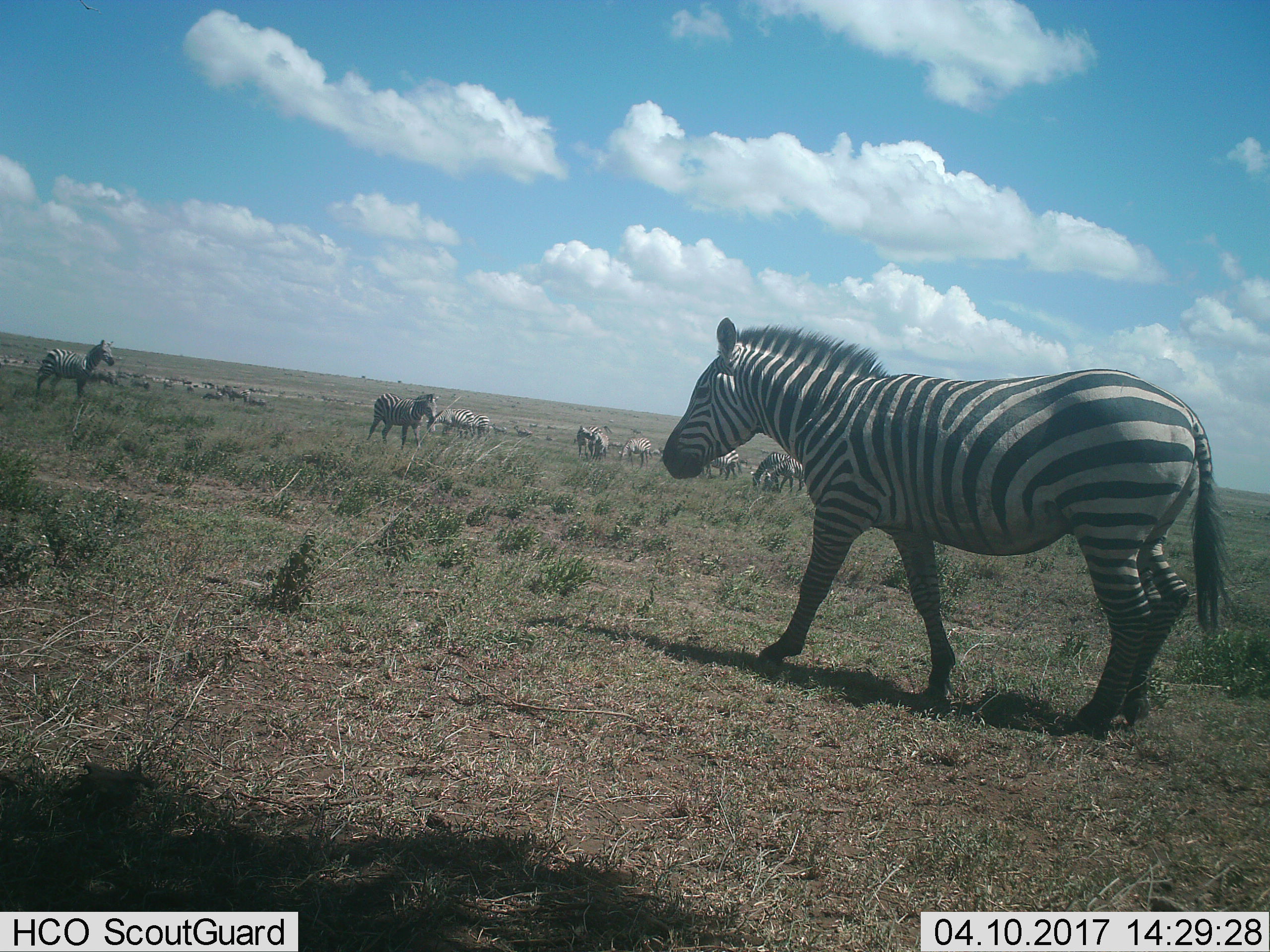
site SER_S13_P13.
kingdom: Animalia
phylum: Chordata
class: Mammalia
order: Perissodactyla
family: Equidae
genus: Equus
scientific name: Equus quagga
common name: plains zebra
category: zebraplains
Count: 11-50.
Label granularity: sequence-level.